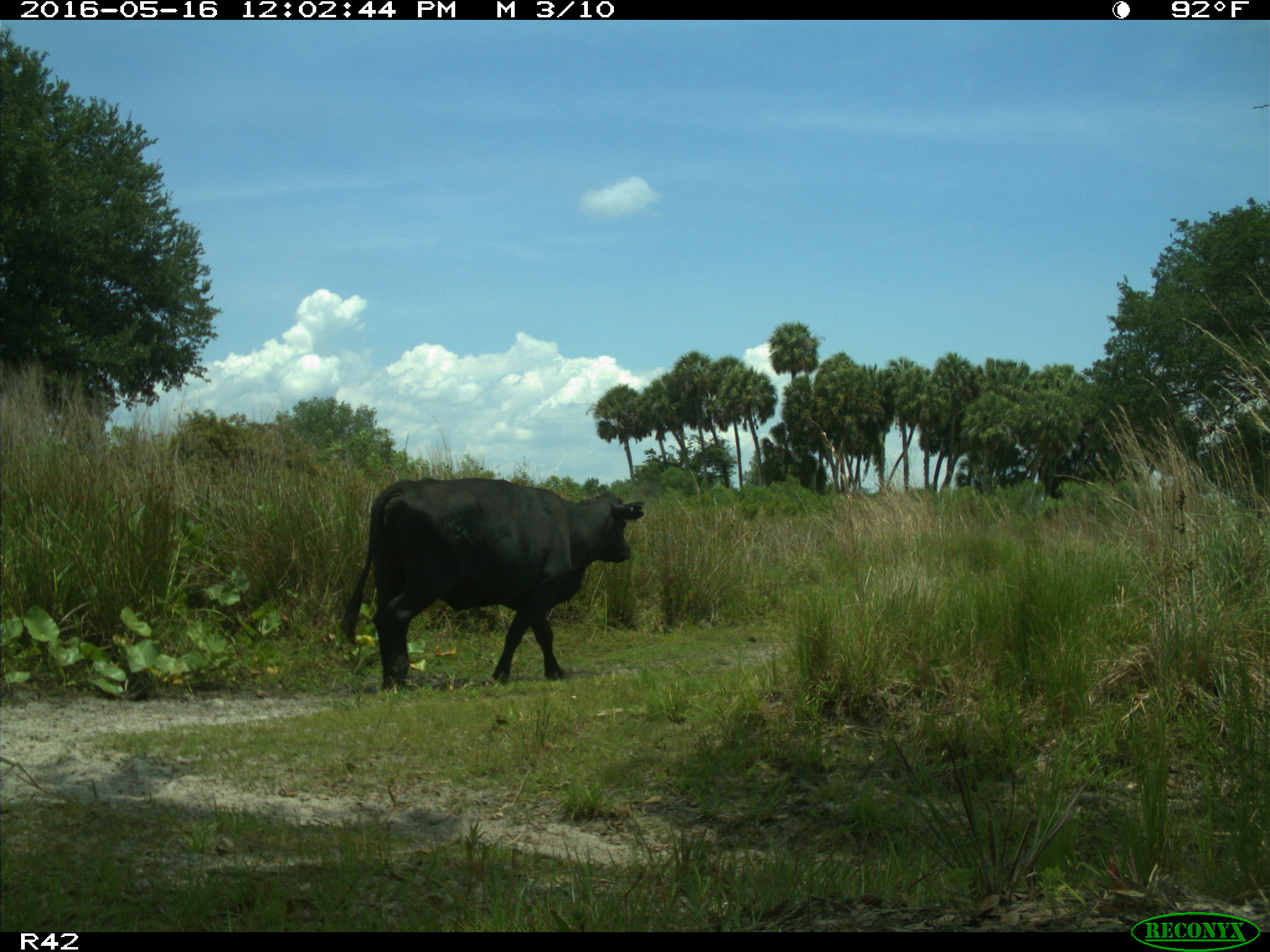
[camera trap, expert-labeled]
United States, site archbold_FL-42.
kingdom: Animalia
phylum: Chordata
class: Mammalia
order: Artiodactyla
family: Bovidae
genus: Bos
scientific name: Bos taurus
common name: domestic cow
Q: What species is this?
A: Bos taurus (domestic cow).